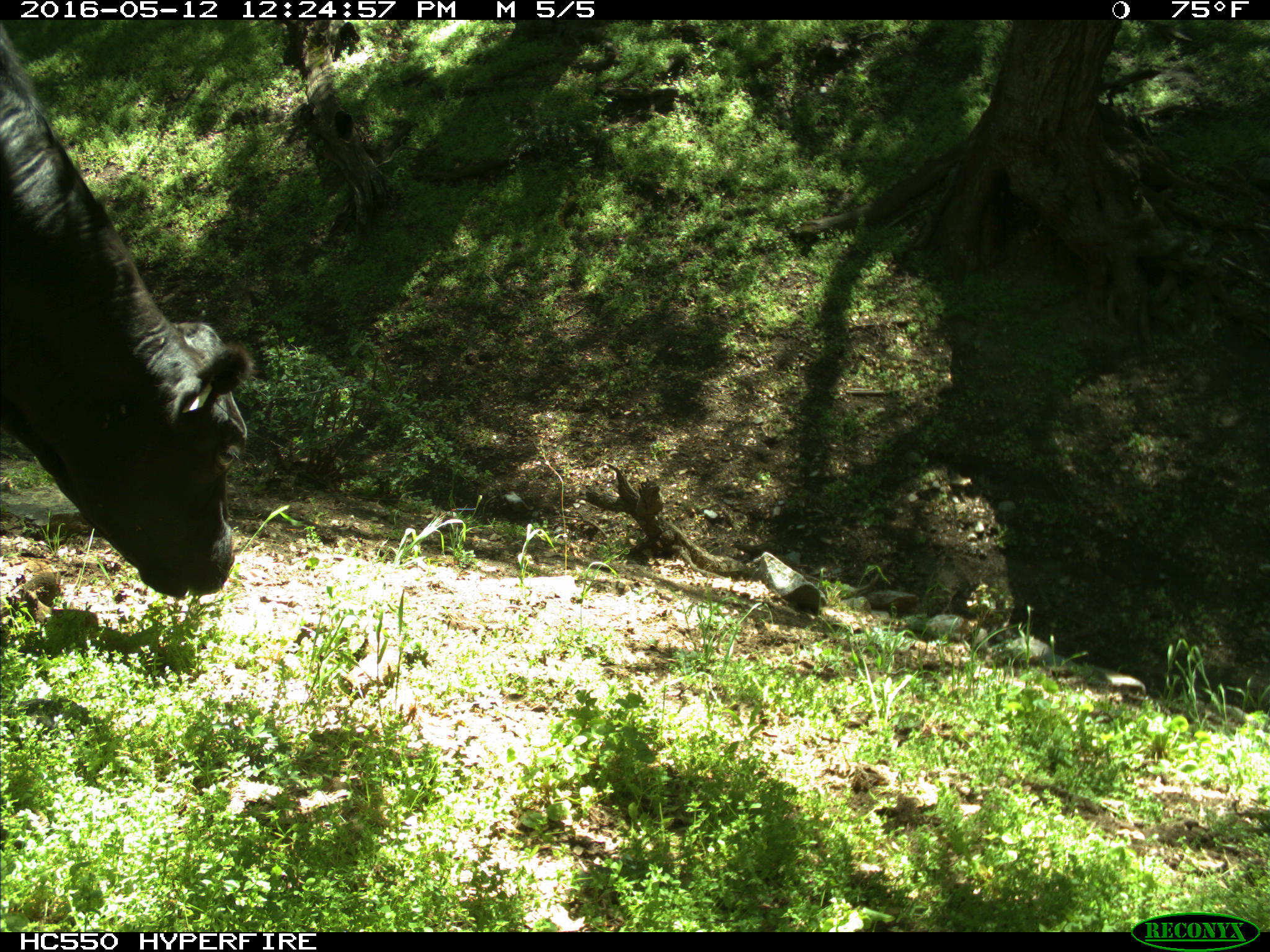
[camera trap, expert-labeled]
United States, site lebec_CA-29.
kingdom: Animalia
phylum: Chordata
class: Mammalia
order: Artiodactyla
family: Bovidae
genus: Bos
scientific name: Bos taurus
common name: domestic cow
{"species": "Bos taurus (domestic cow)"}